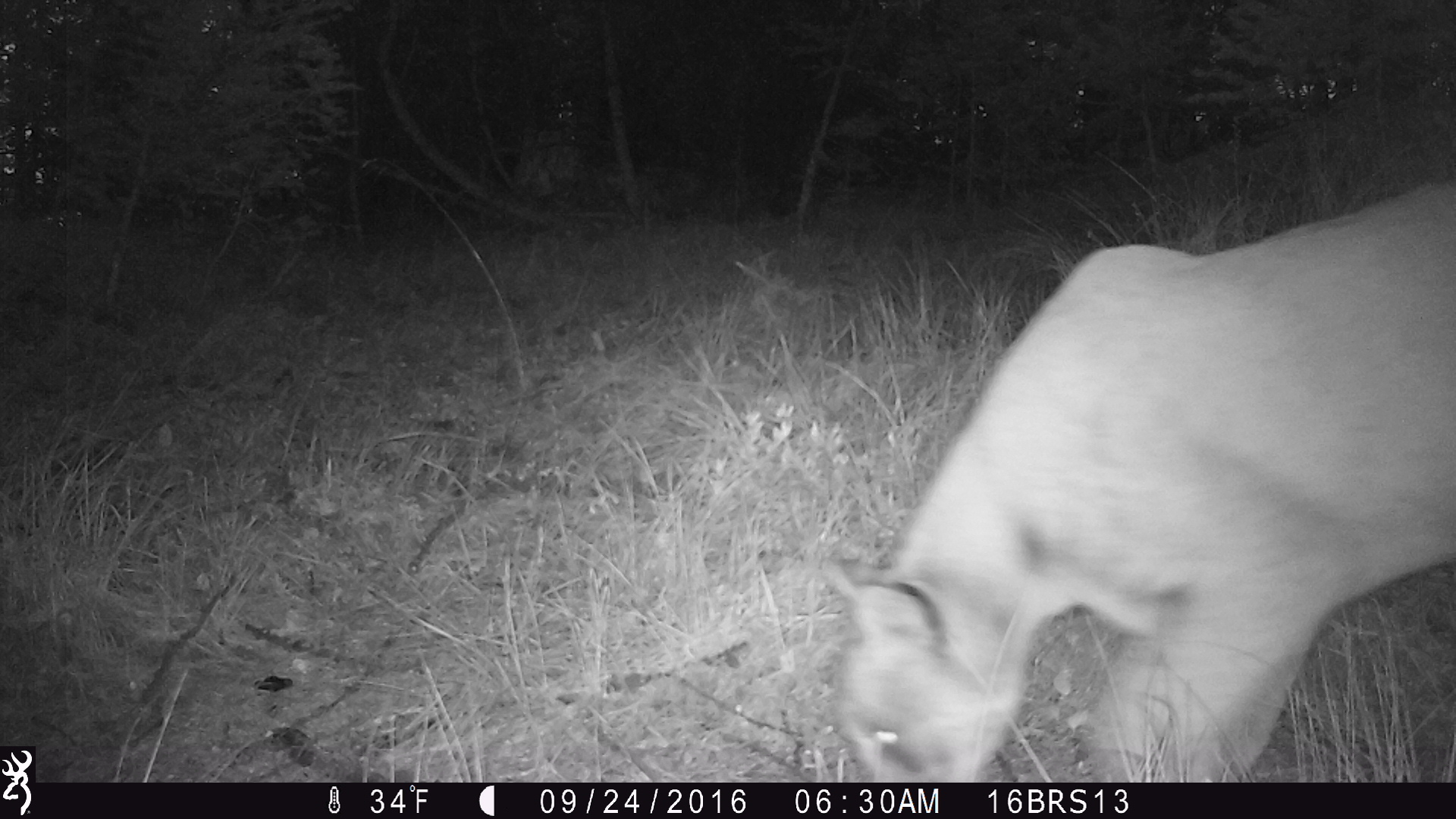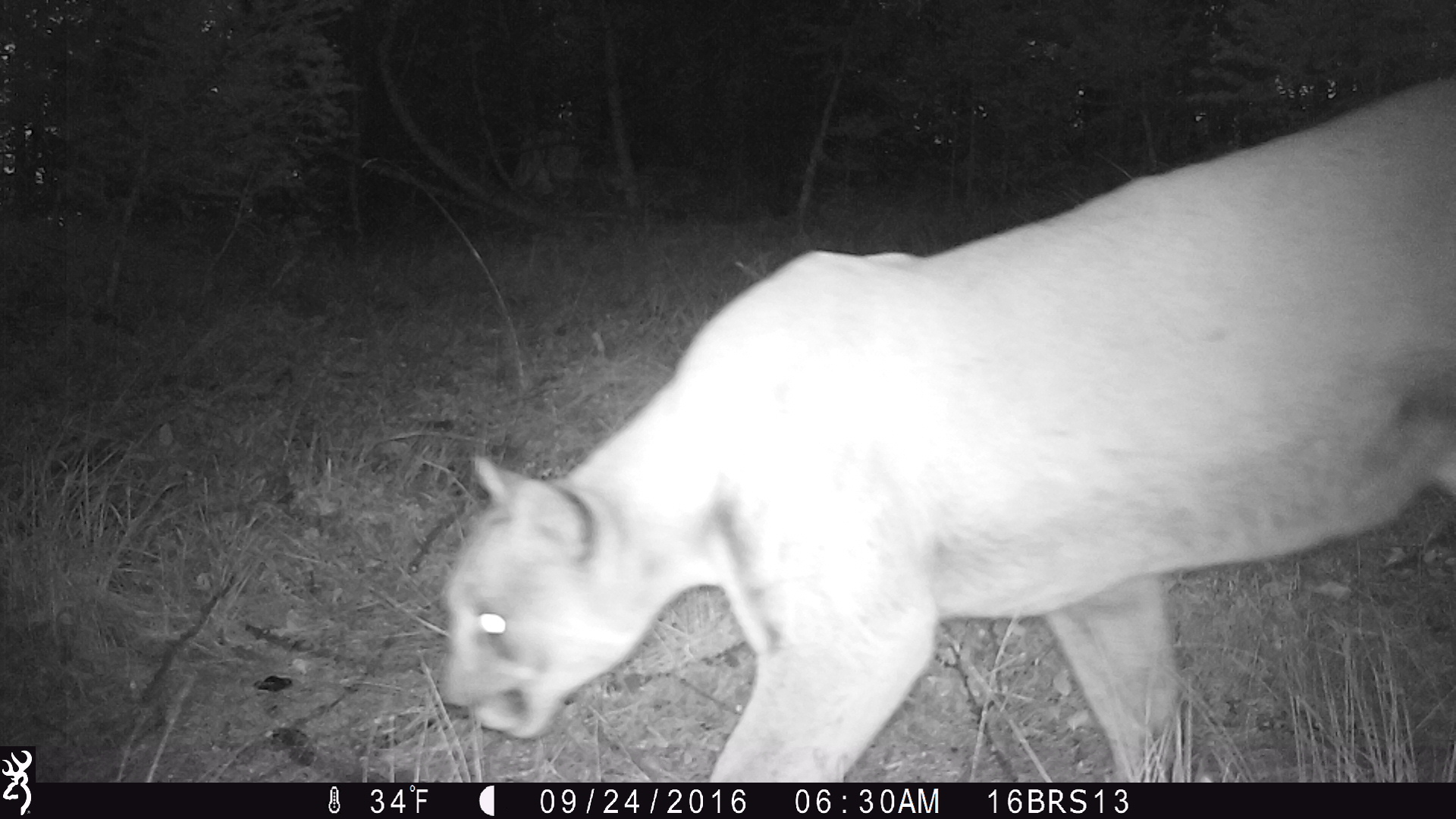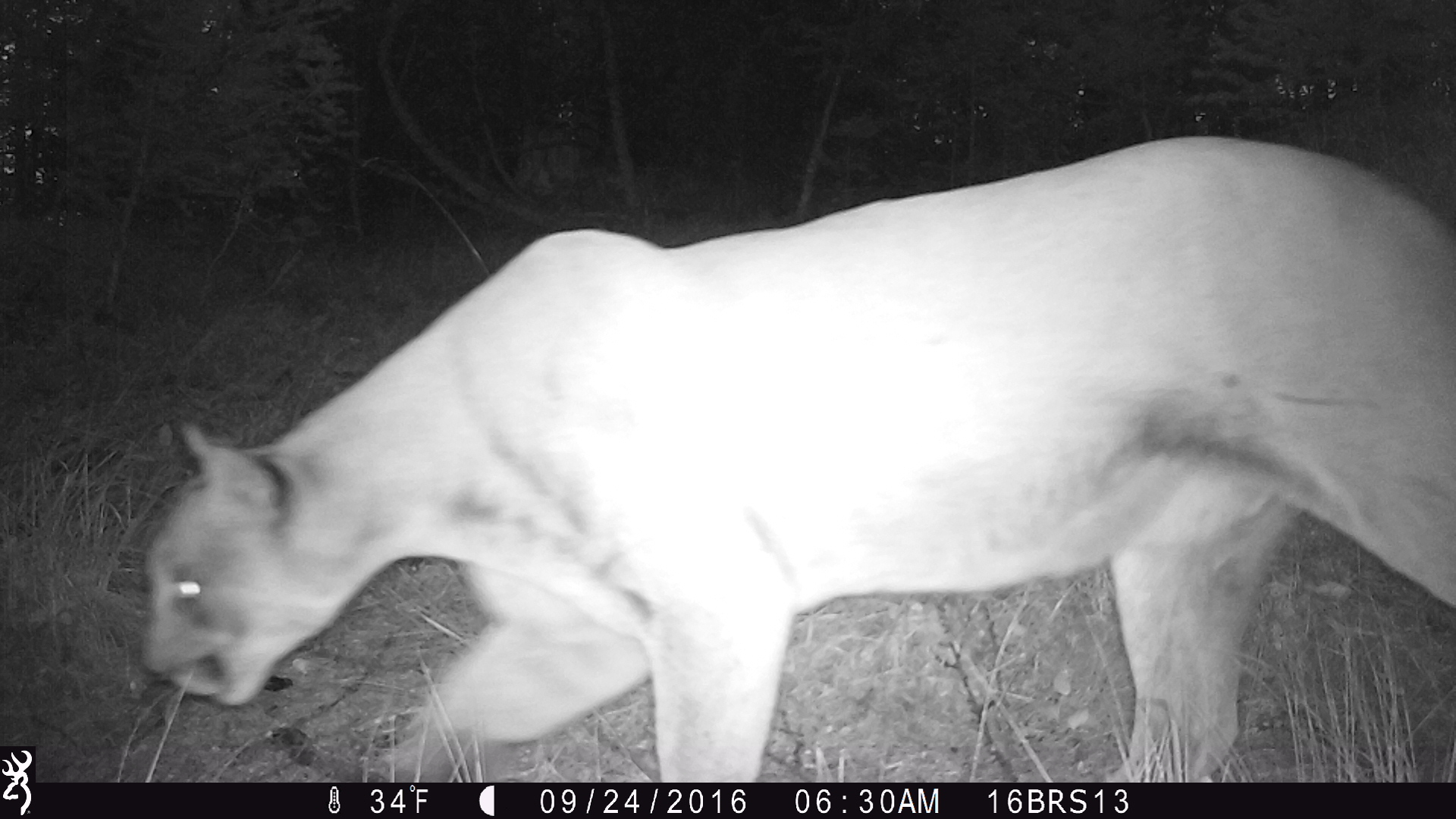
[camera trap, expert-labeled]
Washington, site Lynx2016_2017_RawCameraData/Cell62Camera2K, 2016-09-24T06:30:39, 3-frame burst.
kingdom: Animalia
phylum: Chordata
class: Mammalia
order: Carnivora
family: Felidae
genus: Puma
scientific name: Puma concolor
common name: mountain lion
Puma concolor (mountain lion). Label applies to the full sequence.